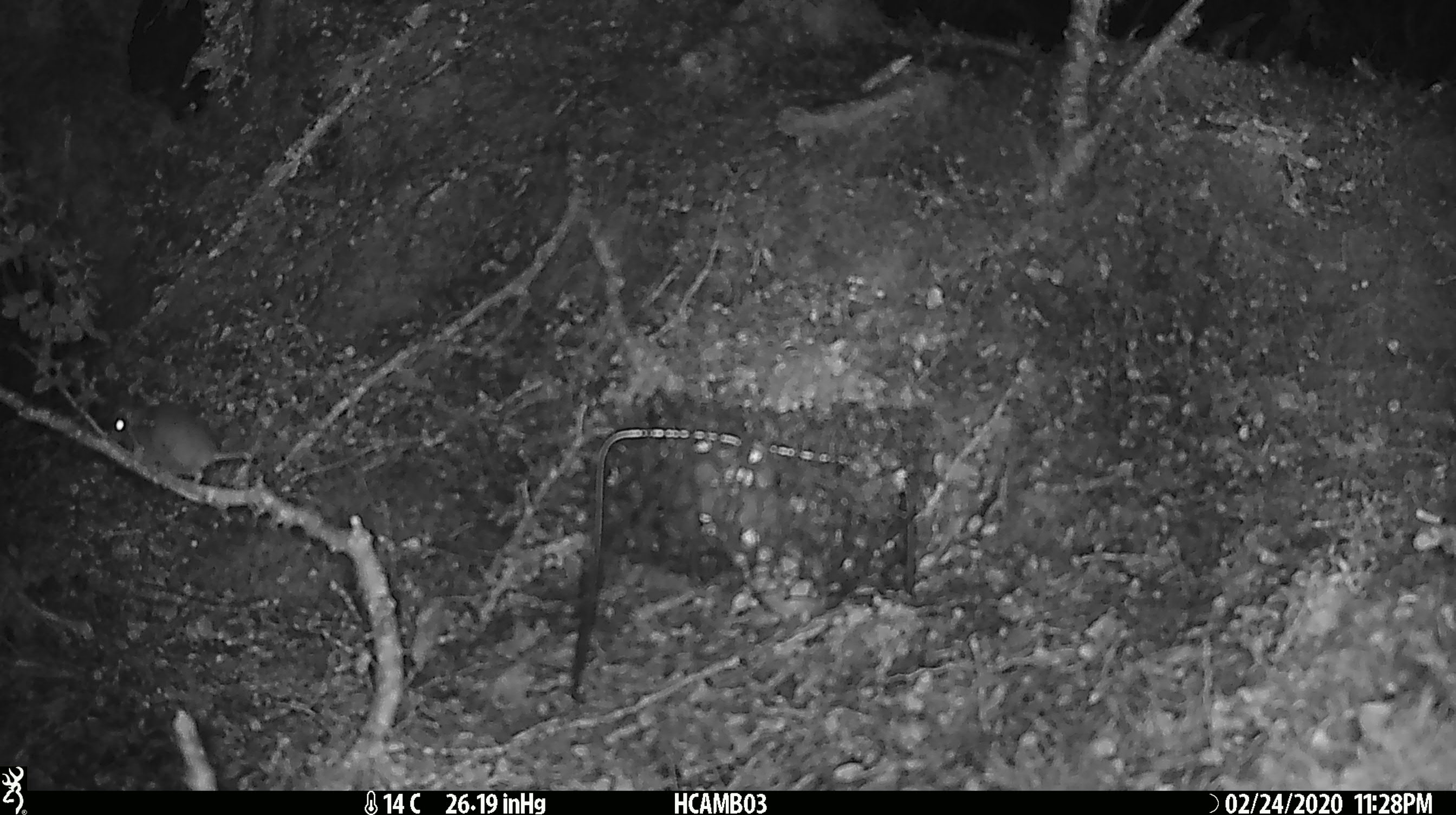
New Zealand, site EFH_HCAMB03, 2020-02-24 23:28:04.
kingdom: Animalia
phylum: Chordata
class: Mammalia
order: Rodentia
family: Muridae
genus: Mus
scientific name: Mus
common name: mouse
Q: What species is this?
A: Mouse (Mus).